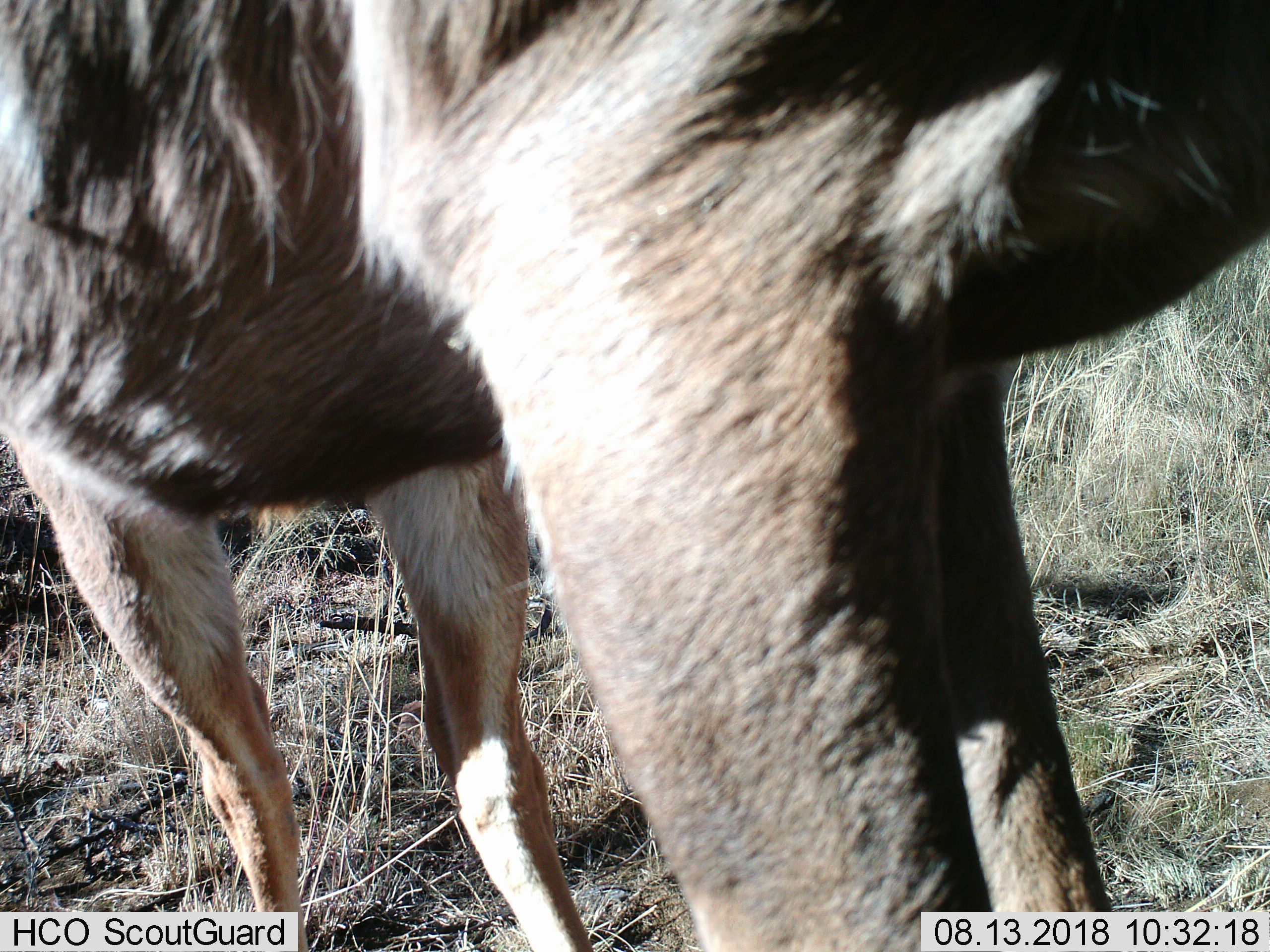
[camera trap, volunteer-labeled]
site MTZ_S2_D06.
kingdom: Animalia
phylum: Chordata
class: Mammalia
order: Artiodactyla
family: Bovidae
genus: Tragelaphus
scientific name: Tragelaphus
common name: kudu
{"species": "kudu (Tragelaphus)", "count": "1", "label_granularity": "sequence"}